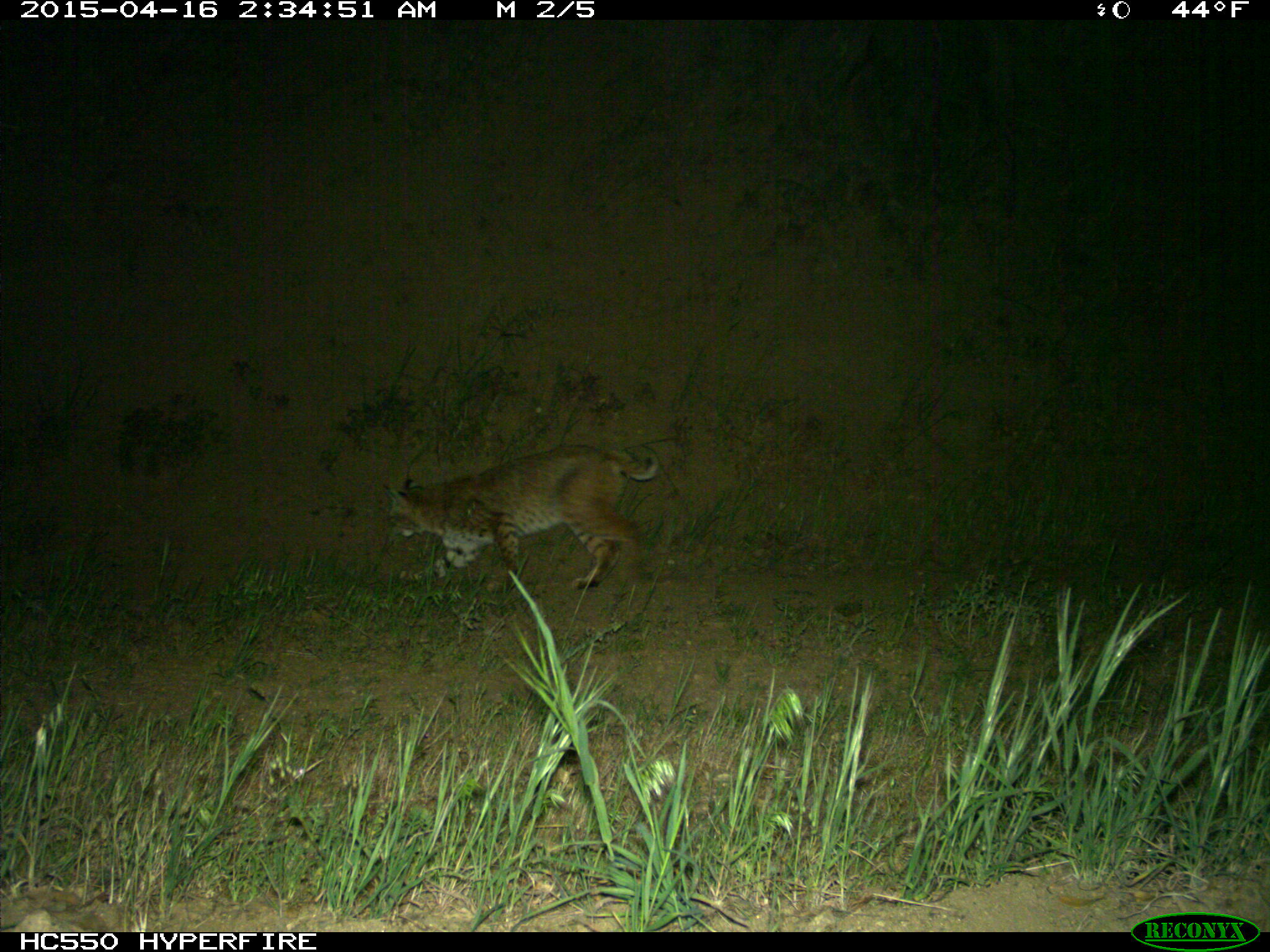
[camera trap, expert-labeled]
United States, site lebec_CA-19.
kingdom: Animalia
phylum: Chordata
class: Mammalia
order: Carnivora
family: Felidae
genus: Lynx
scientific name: Lynx rufus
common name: bobcat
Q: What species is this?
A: Lynx rufus (bobcat).